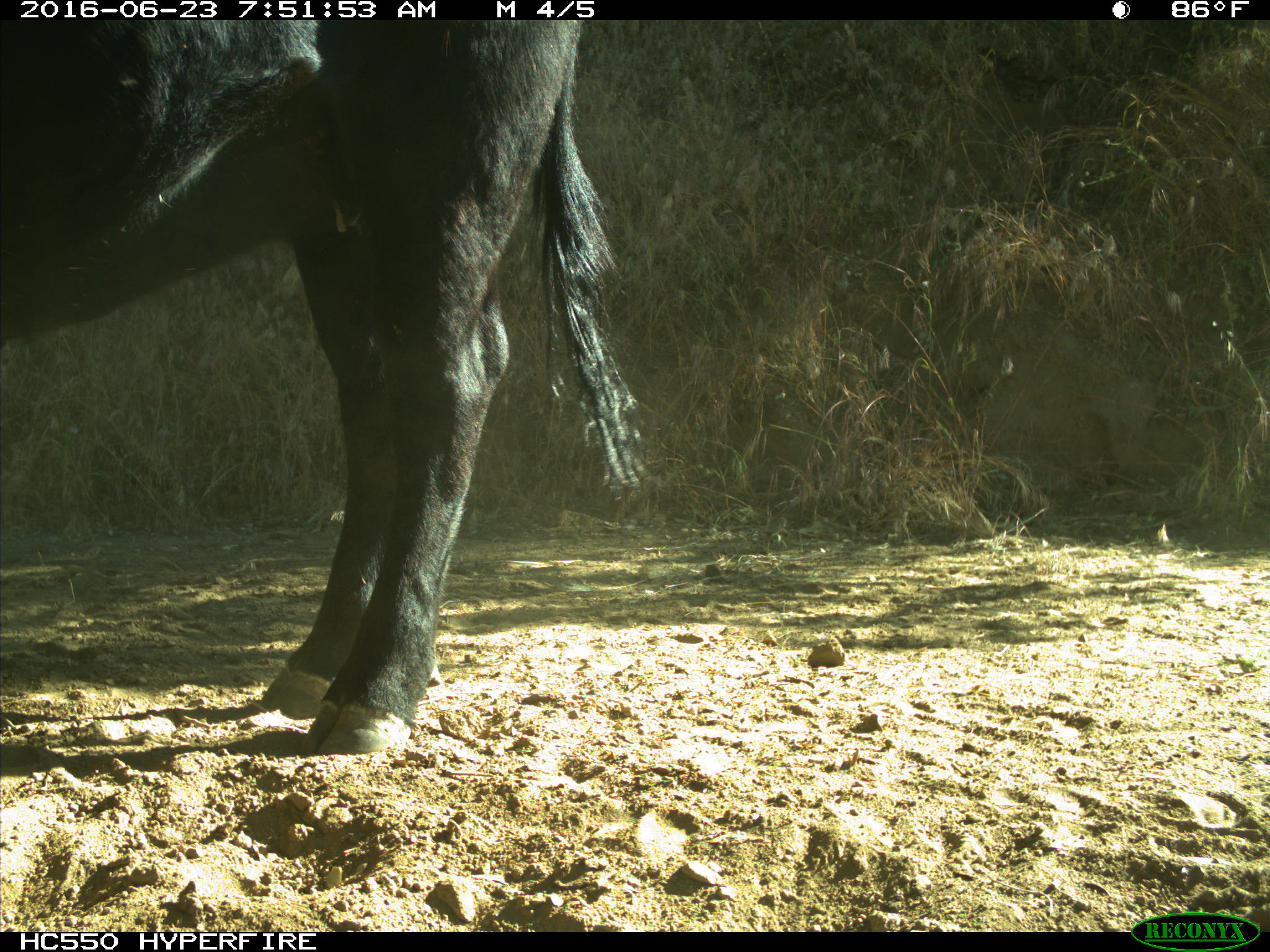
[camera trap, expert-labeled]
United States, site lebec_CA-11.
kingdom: Animalia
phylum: Chordata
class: Mammalia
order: Artiodactyla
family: Bovidae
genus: Bos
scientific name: Bos taurus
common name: domestic cow